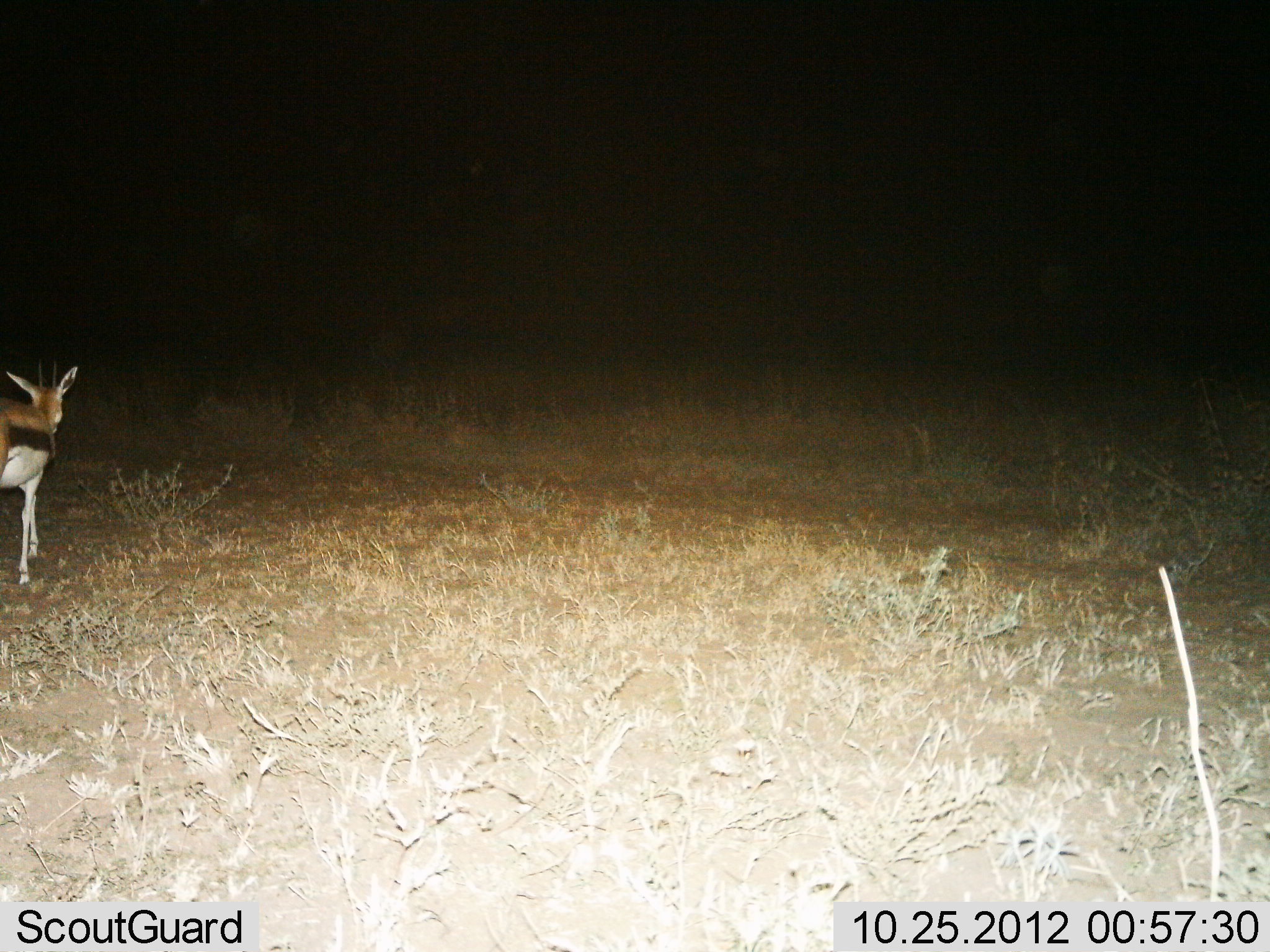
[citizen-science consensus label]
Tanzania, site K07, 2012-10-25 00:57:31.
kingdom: Animalia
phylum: Chordata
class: Mammalia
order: Artiodactyla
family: Bovidae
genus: Eudorcas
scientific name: Eudorcas thomsonii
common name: thomson's gazelle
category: gazellethomsons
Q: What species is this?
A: Gazellethomsons (thomson's gazelle) (Eudorcas thomsonii).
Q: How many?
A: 1.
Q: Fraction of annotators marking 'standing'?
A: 40%.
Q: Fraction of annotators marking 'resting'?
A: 0%.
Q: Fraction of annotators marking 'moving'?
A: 60%.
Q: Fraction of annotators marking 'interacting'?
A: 0%.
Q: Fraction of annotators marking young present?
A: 0%.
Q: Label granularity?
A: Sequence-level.